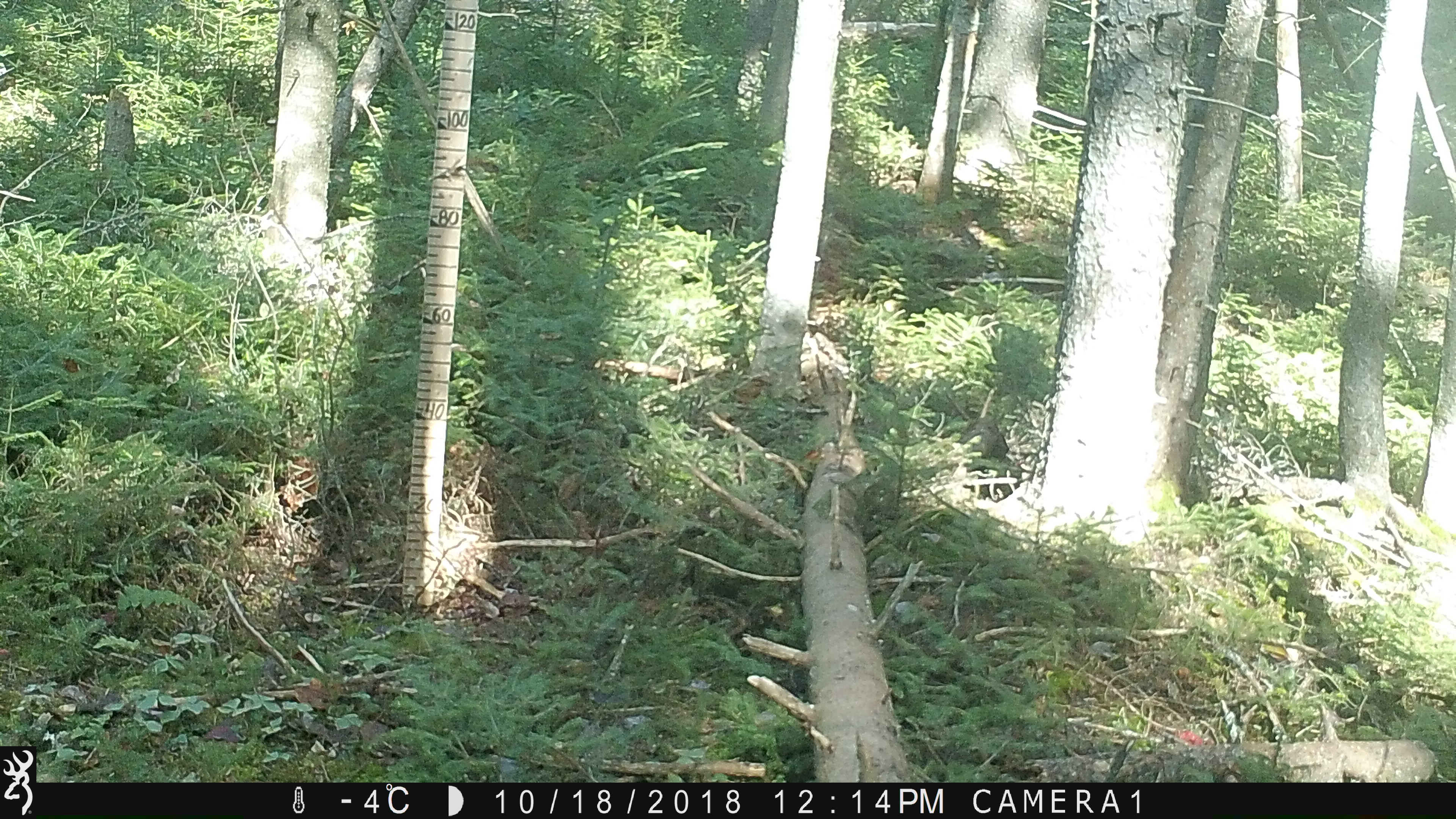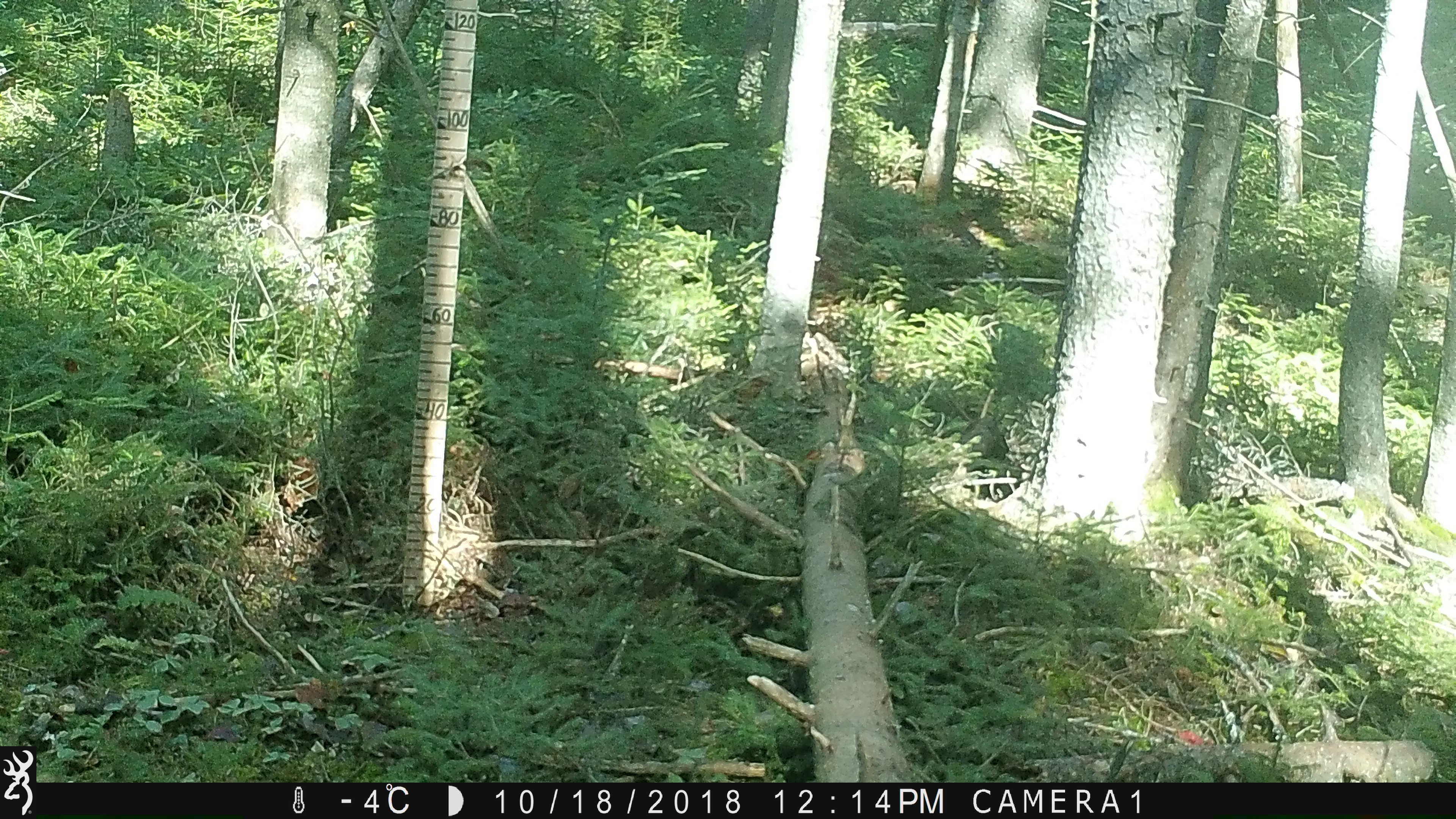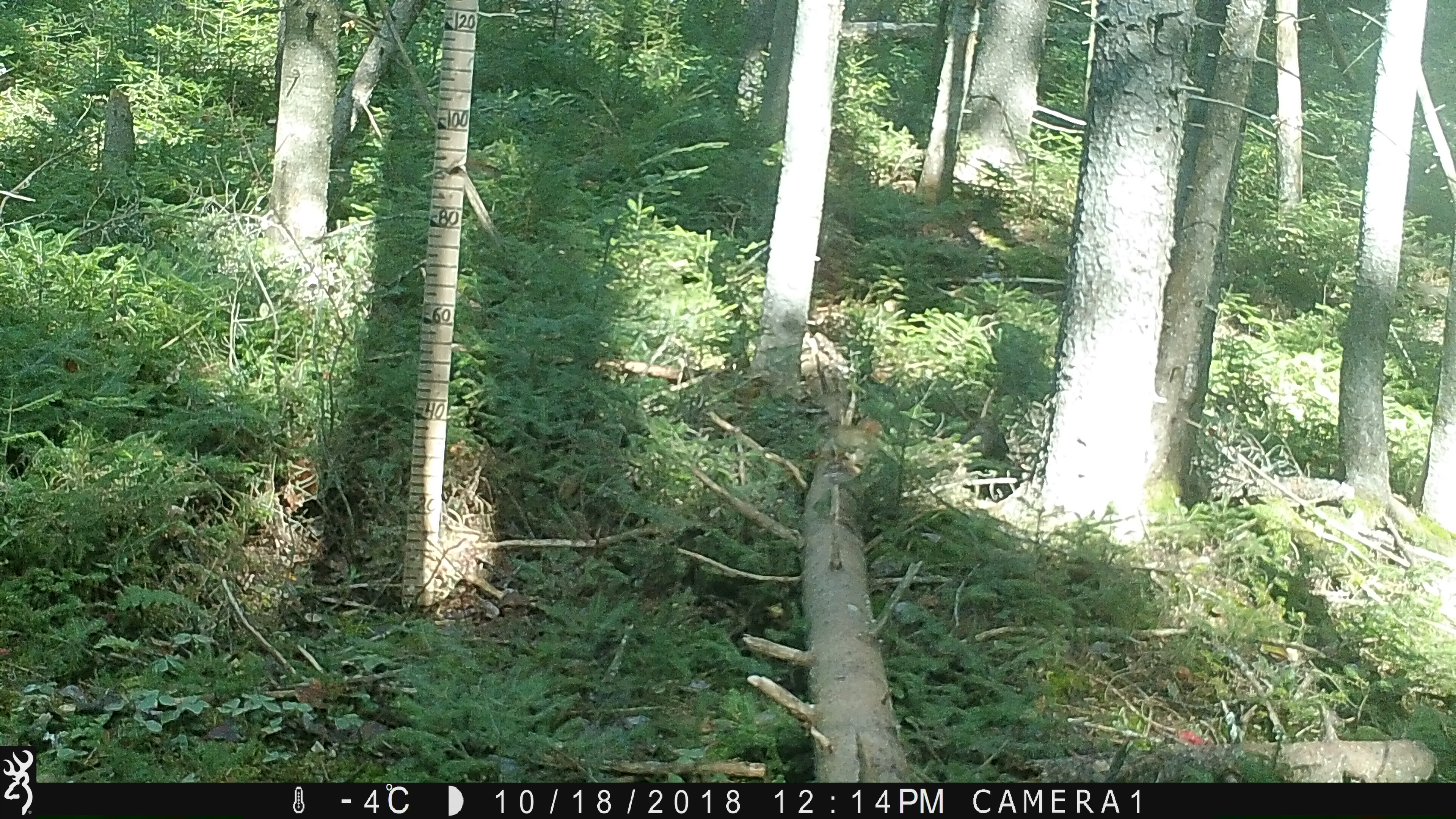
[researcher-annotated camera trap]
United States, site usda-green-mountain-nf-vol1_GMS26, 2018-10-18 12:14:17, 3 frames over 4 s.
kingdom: Animalia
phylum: Chordata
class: Mammalia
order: Rodentia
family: Sciuridae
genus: Tamiasciurus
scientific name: Tamiasciurus hudsonicus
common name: red squirrel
Red squirrel (Tamiasciurus hudsonicus).